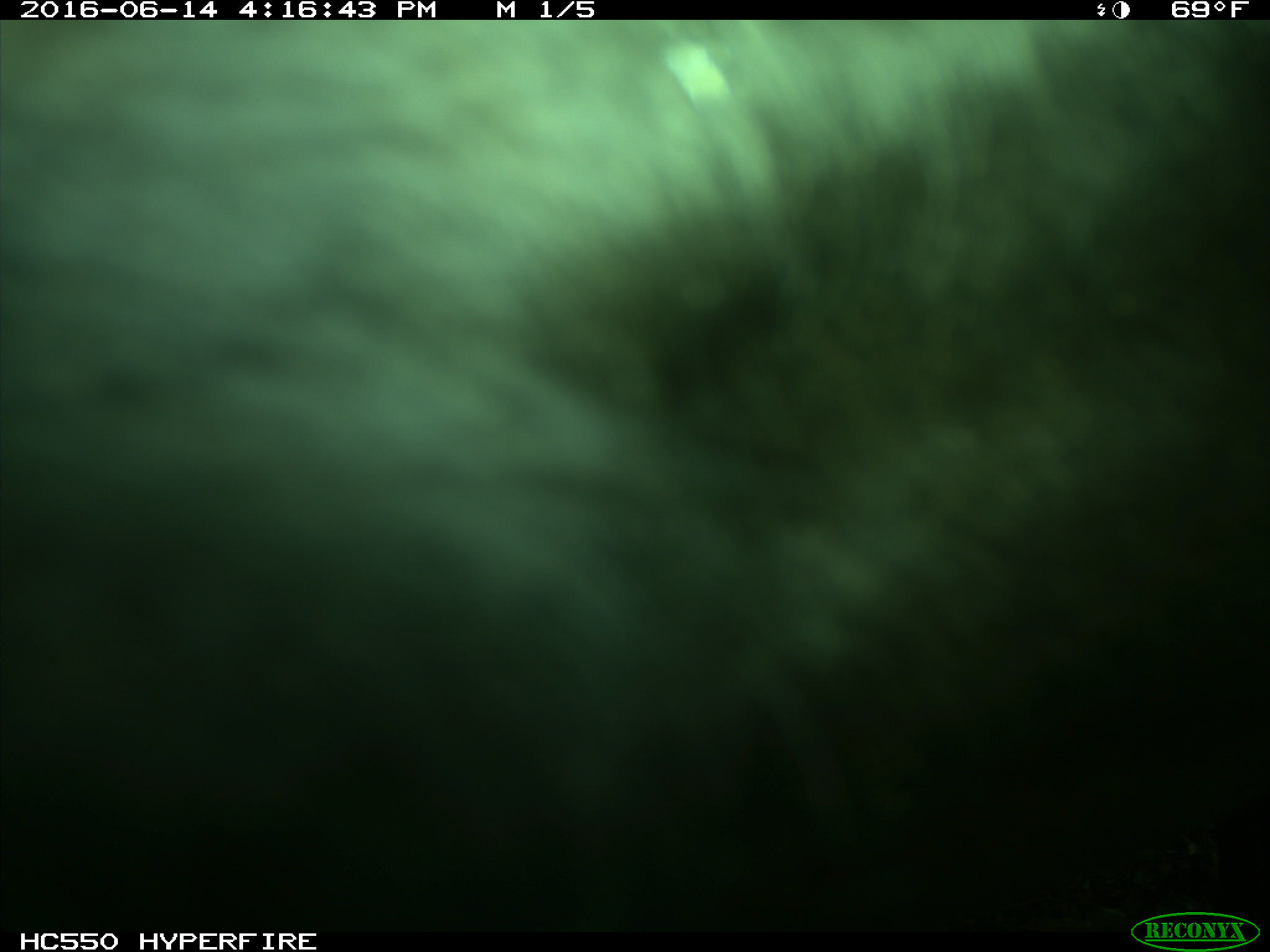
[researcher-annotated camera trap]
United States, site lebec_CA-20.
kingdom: Animalia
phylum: Chordata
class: Mammalia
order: Artiodactyla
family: Bovidae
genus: Bos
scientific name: Bos taurus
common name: domestic cow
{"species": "Bos taurus (domestic cow)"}